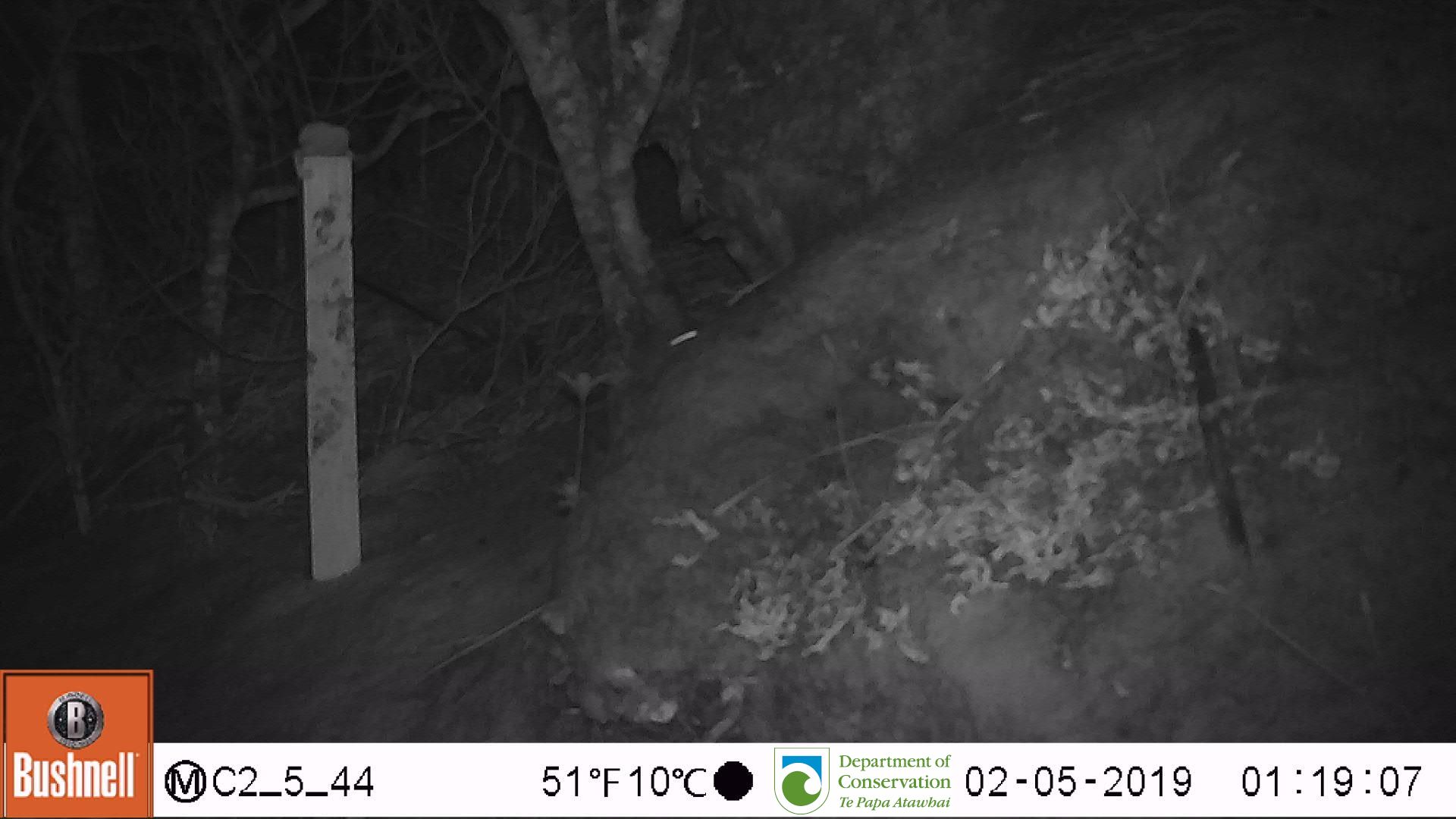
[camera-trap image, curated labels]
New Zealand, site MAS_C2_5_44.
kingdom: Animalia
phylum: Chordata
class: Mammalia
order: Rodentia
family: Muridae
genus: Mus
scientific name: Mus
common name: mouse